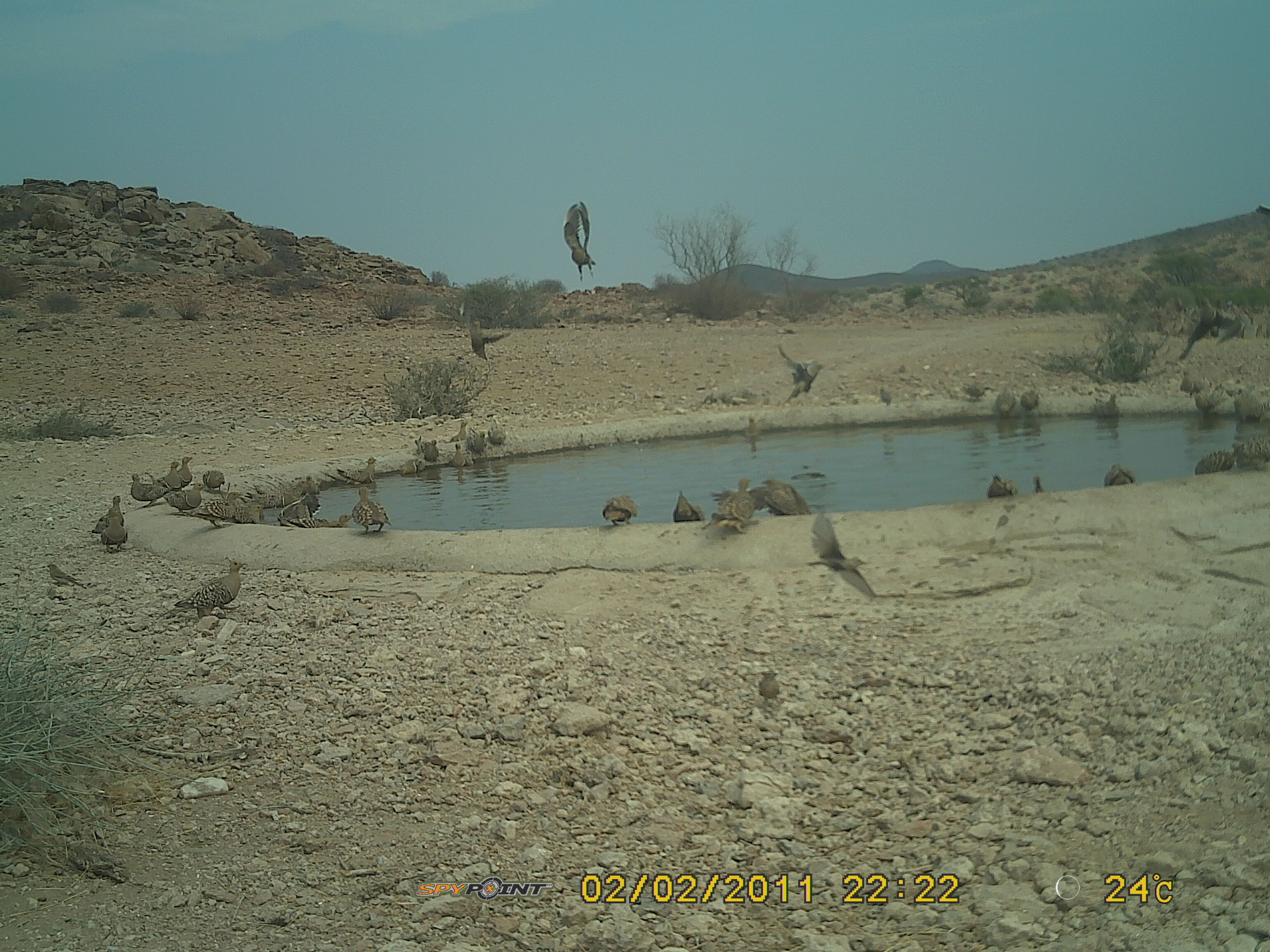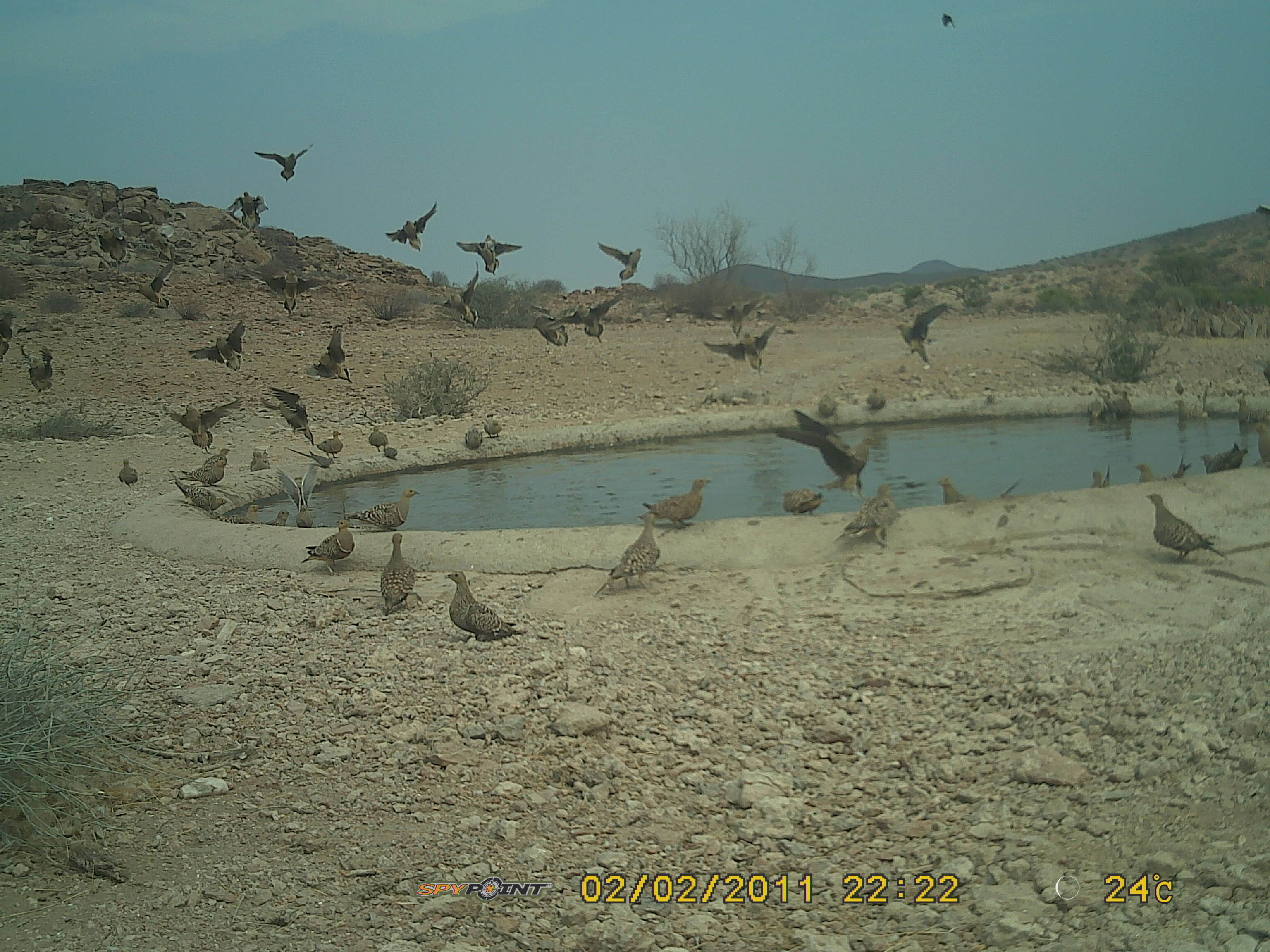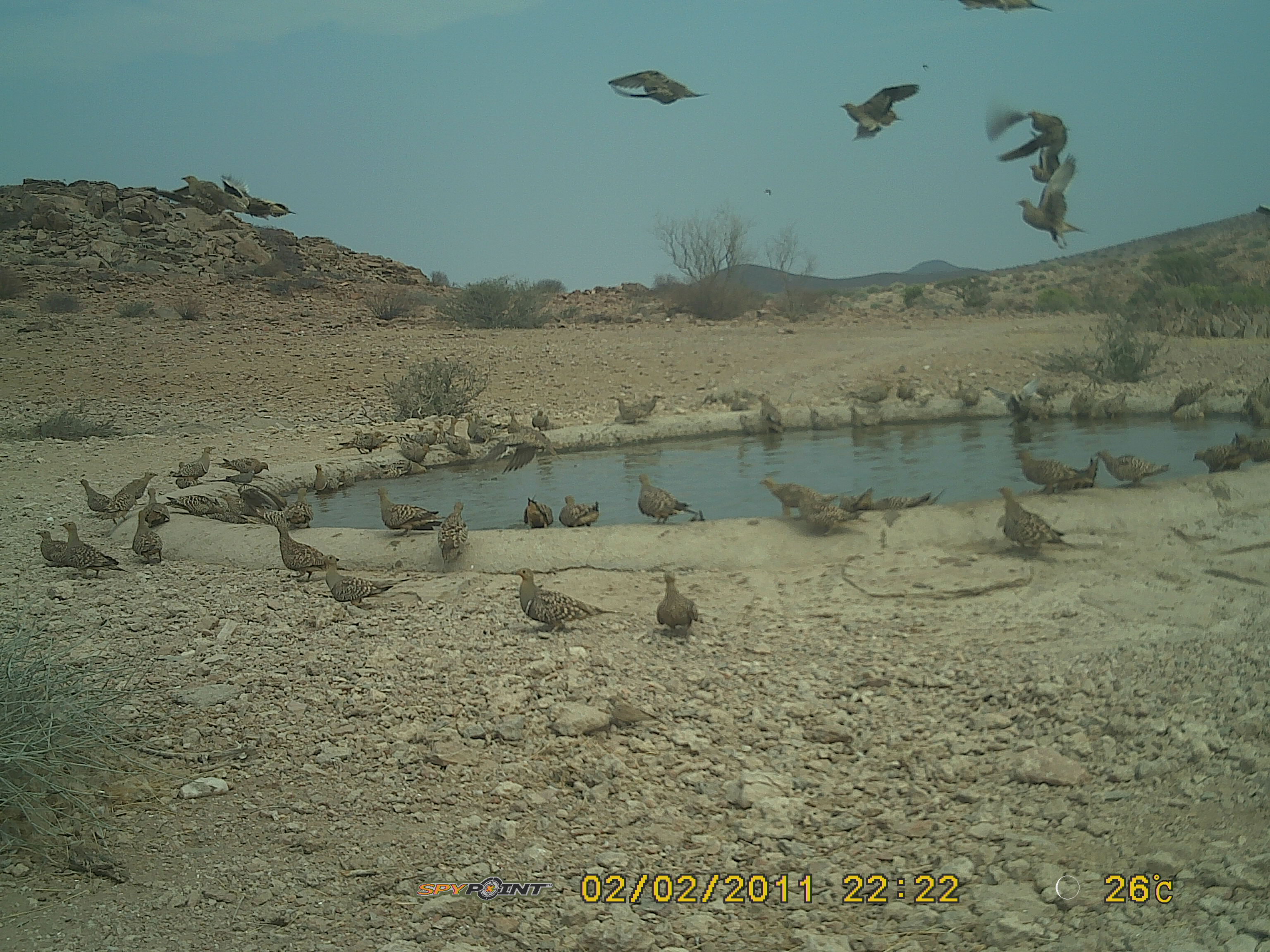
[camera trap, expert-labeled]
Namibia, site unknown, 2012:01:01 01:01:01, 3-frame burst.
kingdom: Animalia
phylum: Chordata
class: Aves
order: Pterocliformes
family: Pteroclidae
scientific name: Pteroclidae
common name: sandgrouse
Pteroclidae (sandgrouse).